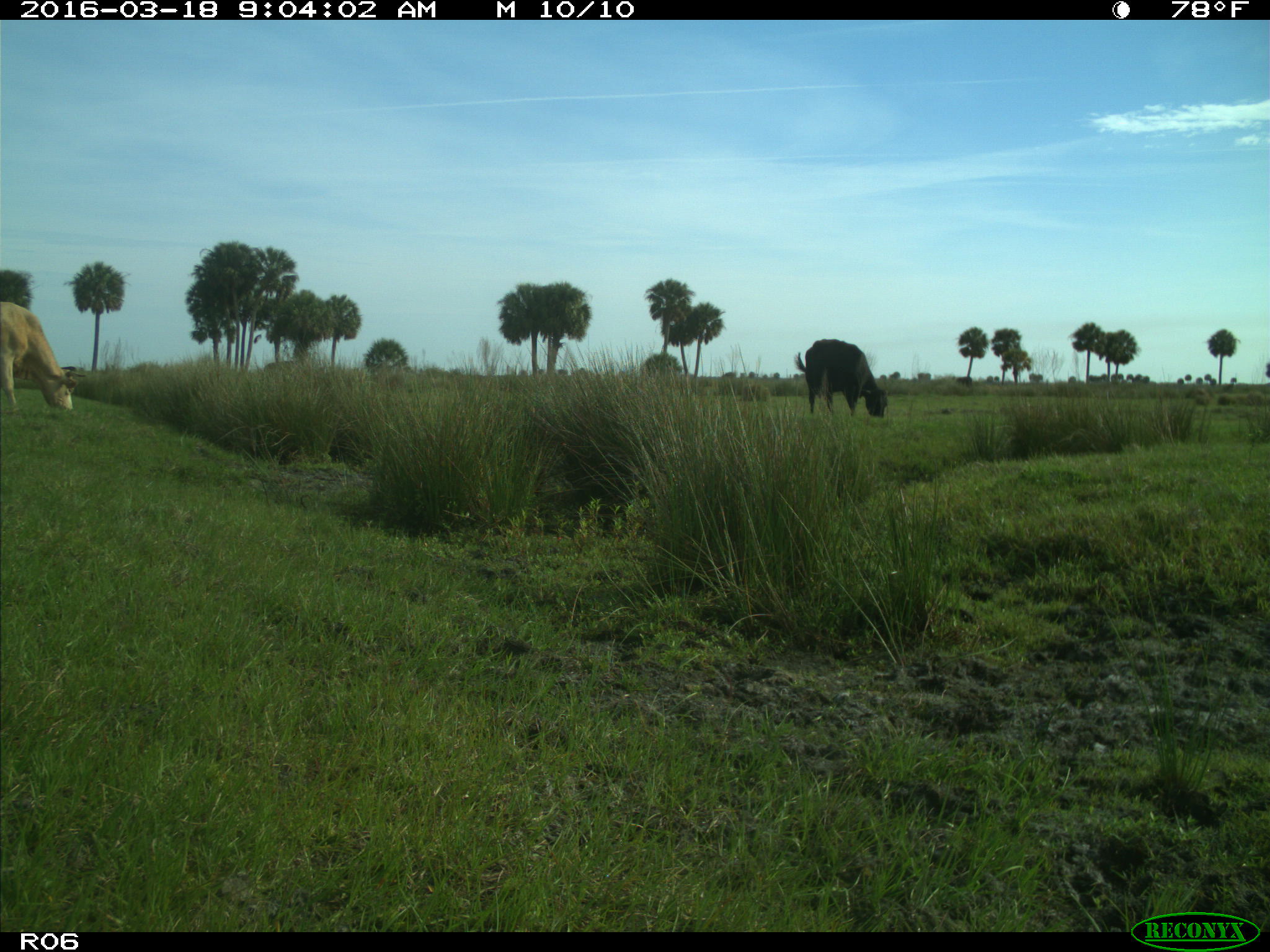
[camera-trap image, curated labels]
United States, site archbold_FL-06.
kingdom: Animalia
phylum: Chordata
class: Mammalia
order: Artiodactyla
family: Bovidae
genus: Bos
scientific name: Bos taurus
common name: domestic cow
Bos taurus (domestic cow).